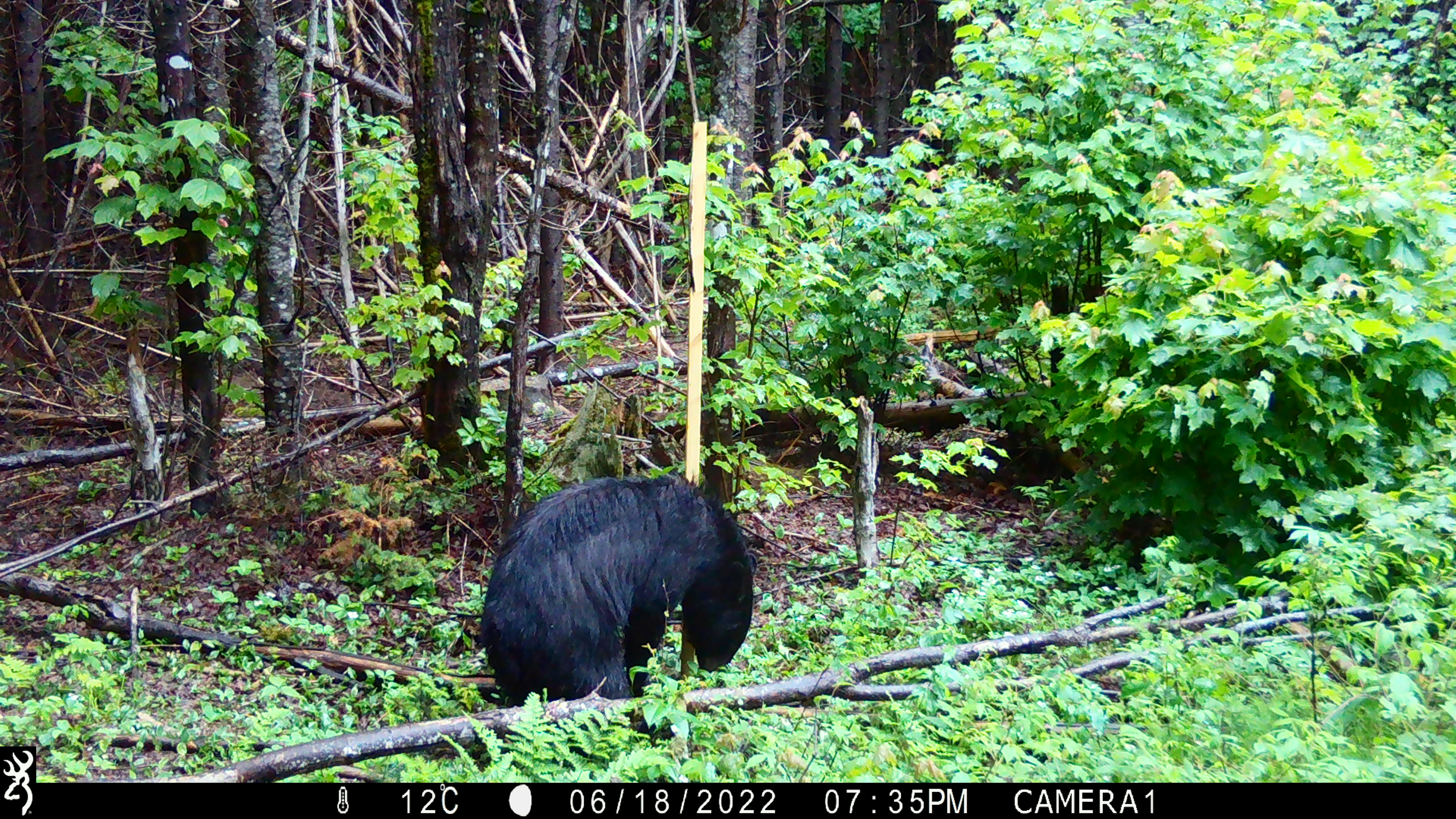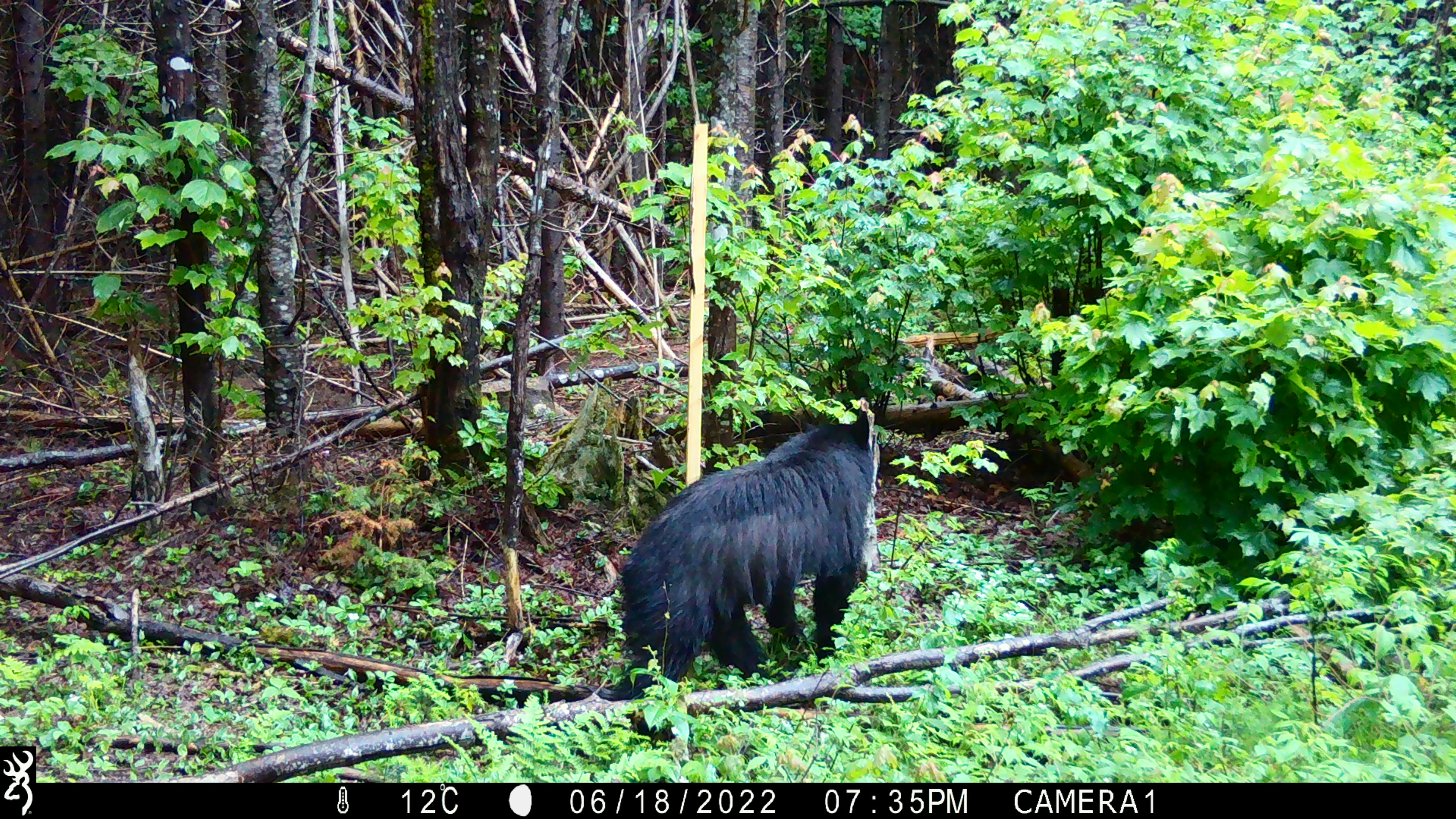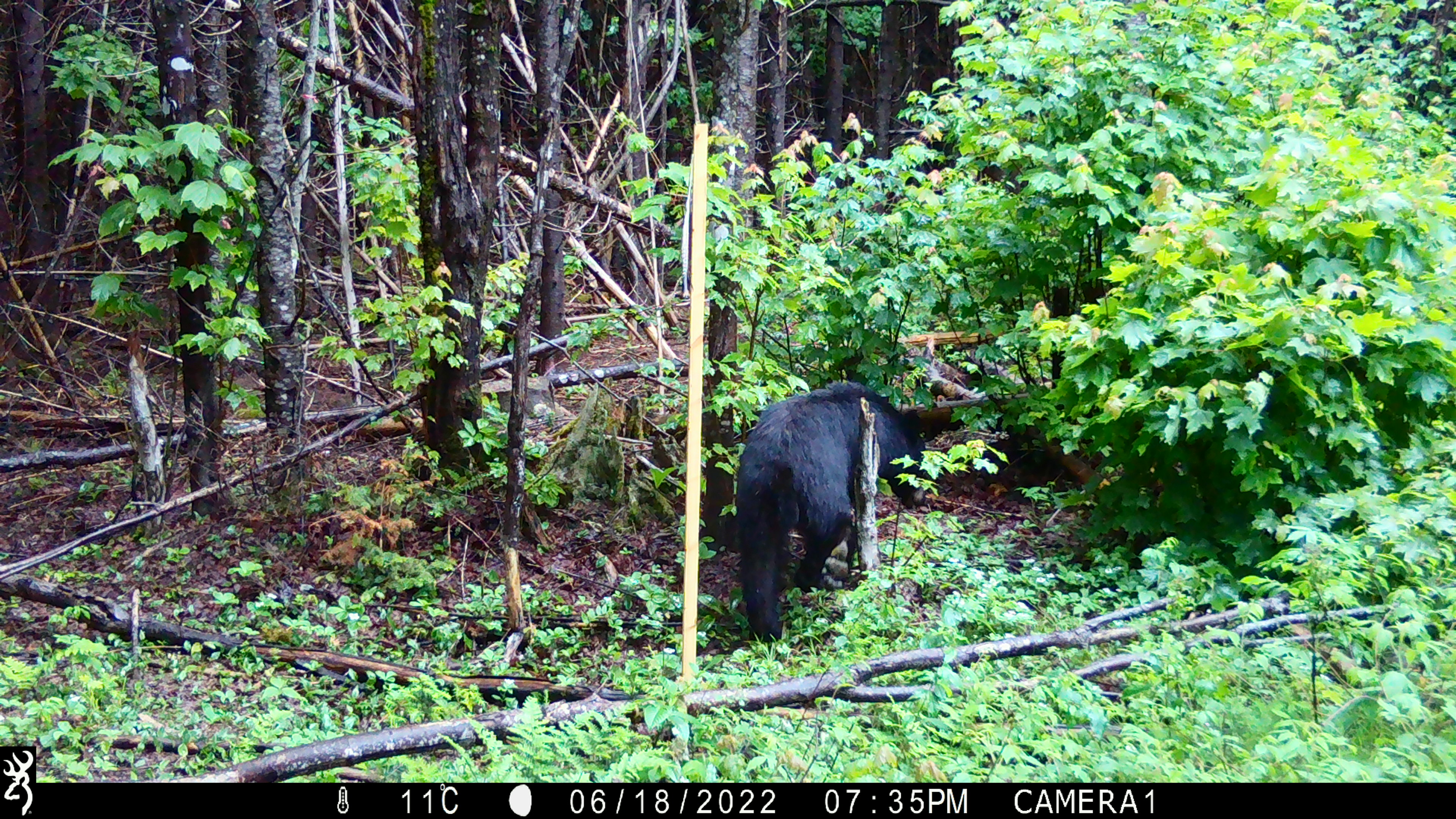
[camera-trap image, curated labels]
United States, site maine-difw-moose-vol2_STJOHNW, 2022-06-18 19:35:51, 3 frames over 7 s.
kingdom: Animalia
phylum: Chordata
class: Mammalia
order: Carnivora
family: Ursidae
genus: Ursus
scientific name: Ursus americanus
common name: black bear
Black bear (Ursus americanus).